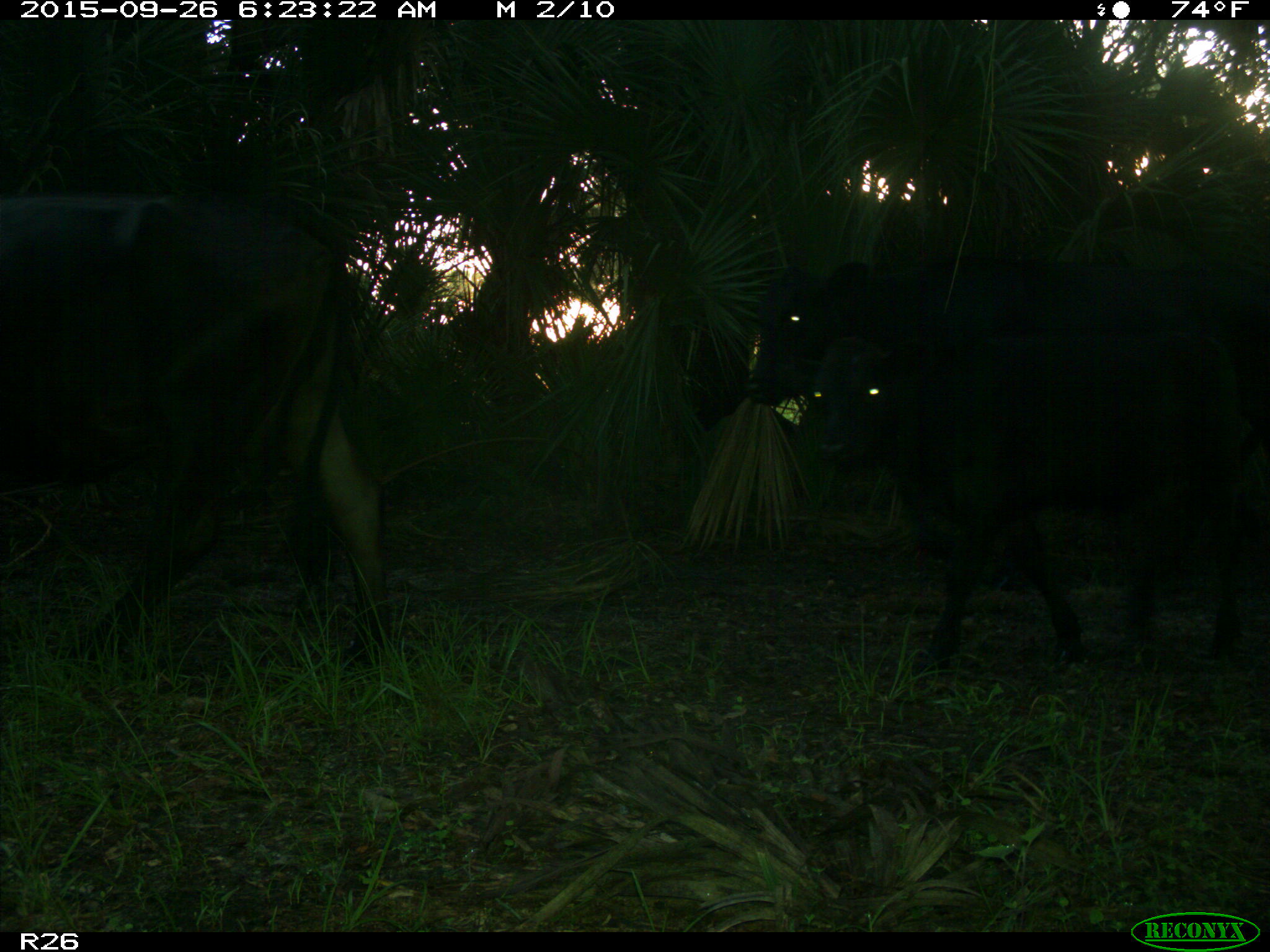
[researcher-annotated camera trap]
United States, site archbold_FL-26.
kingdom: Animalia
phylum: Chordata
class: Mammalia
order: Artiodactyla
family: Bovidae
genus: Bos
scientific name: Bos taurus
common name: domestic cow